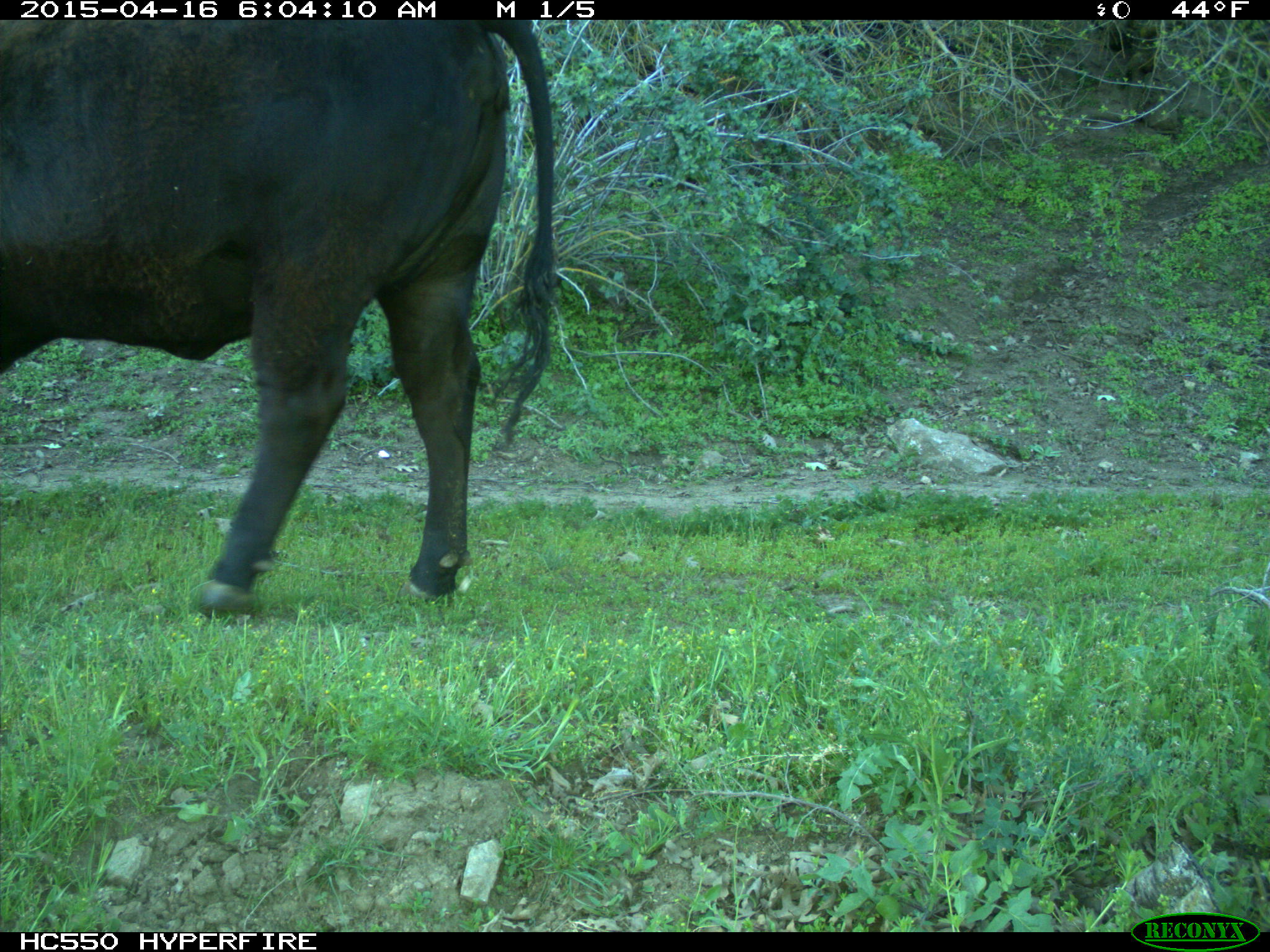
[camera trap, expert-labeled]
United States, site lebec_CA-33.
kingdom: Animalia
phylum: Chordata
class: Mammalia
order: Artiodactyla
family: Bovidae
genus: Bos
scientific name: Bos taurus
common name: domestic cow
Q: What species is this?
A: Bos taurus (domestic cow).